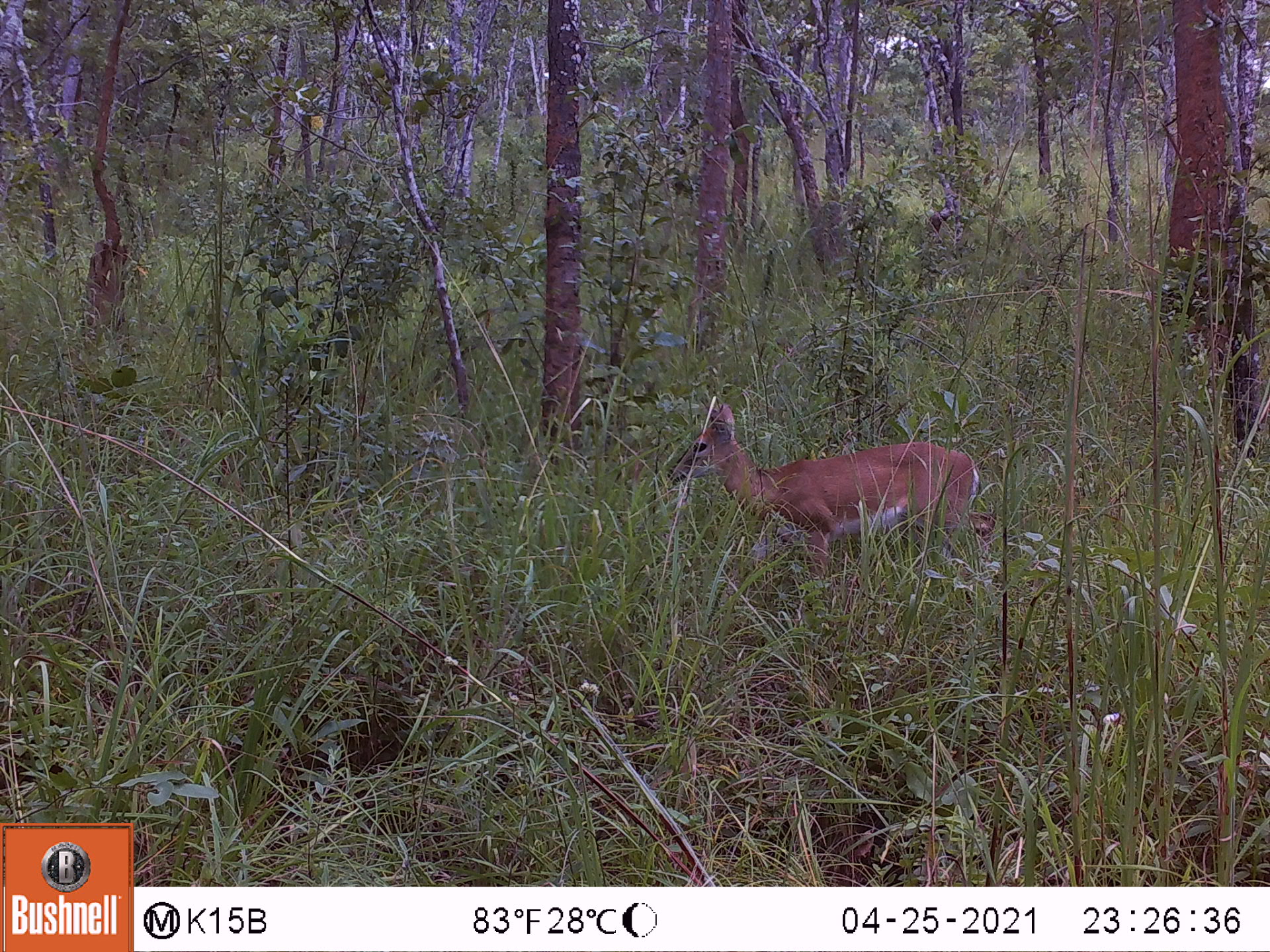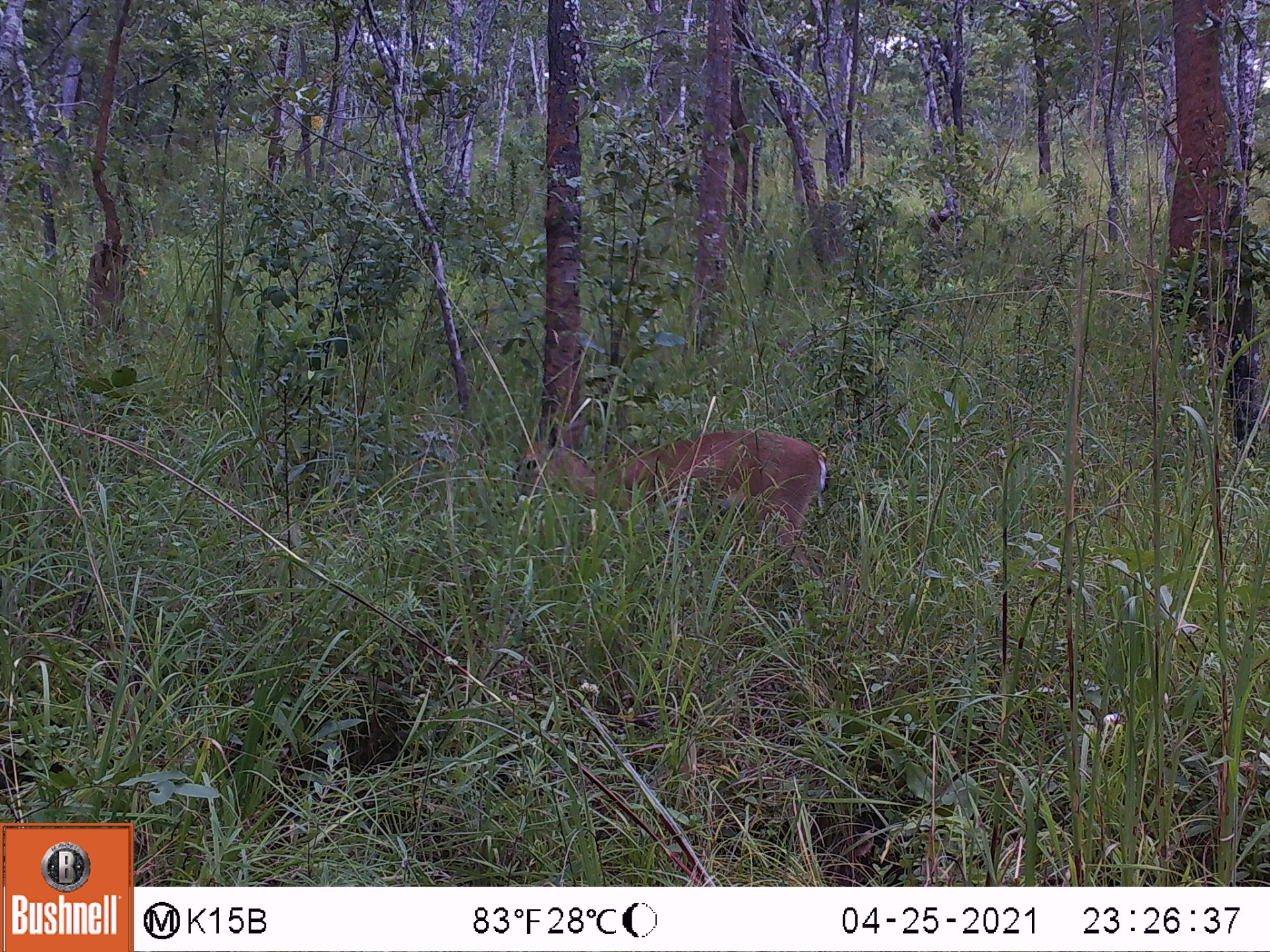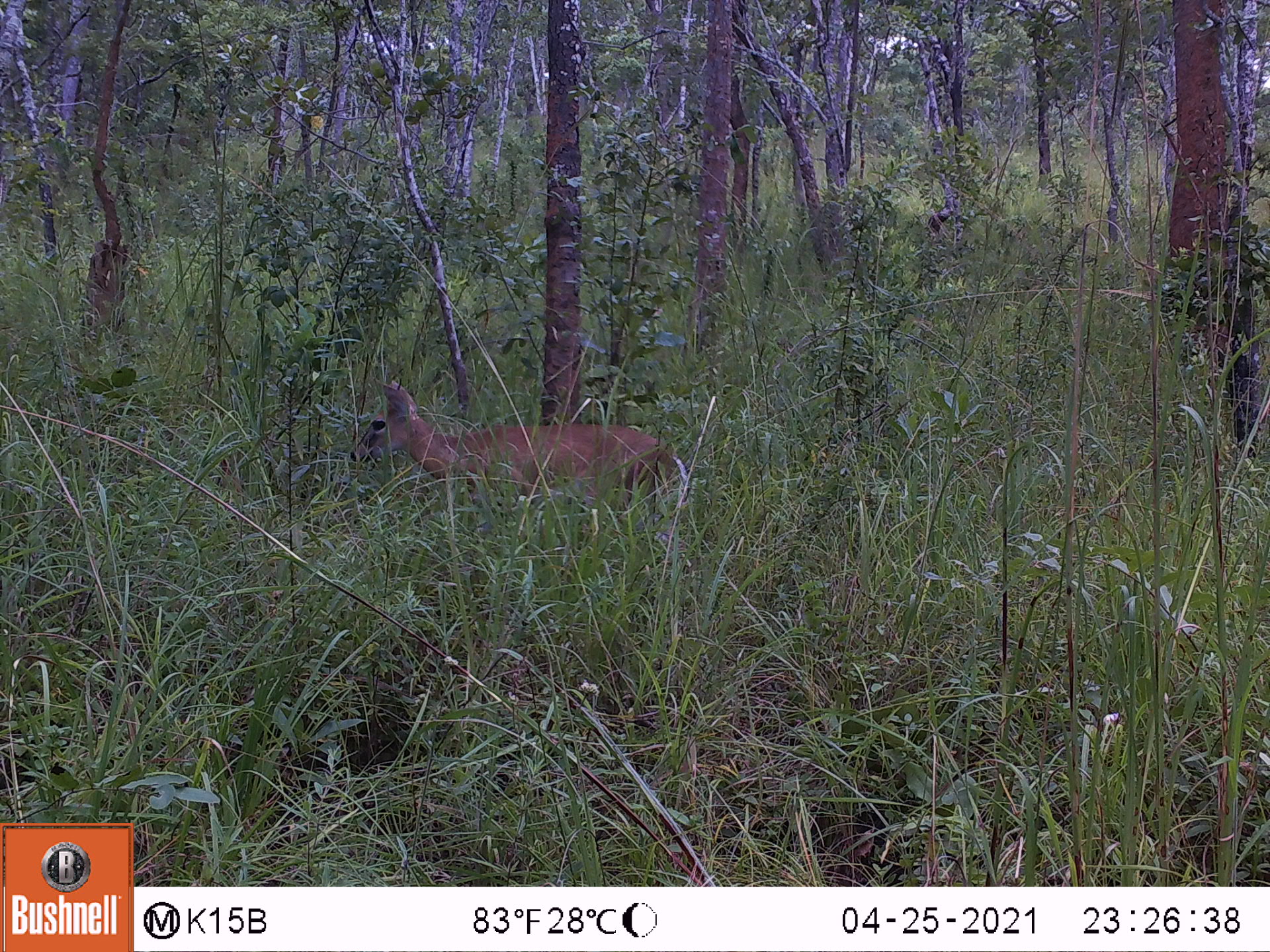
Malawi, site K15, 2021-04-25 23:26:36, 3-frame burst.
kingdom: Animalia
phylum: Chordata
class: Mammalia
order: Artiodactyla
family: Bovidae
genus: Sylvicapra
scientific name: Sylvicapra grimmia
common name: common duiker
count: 1